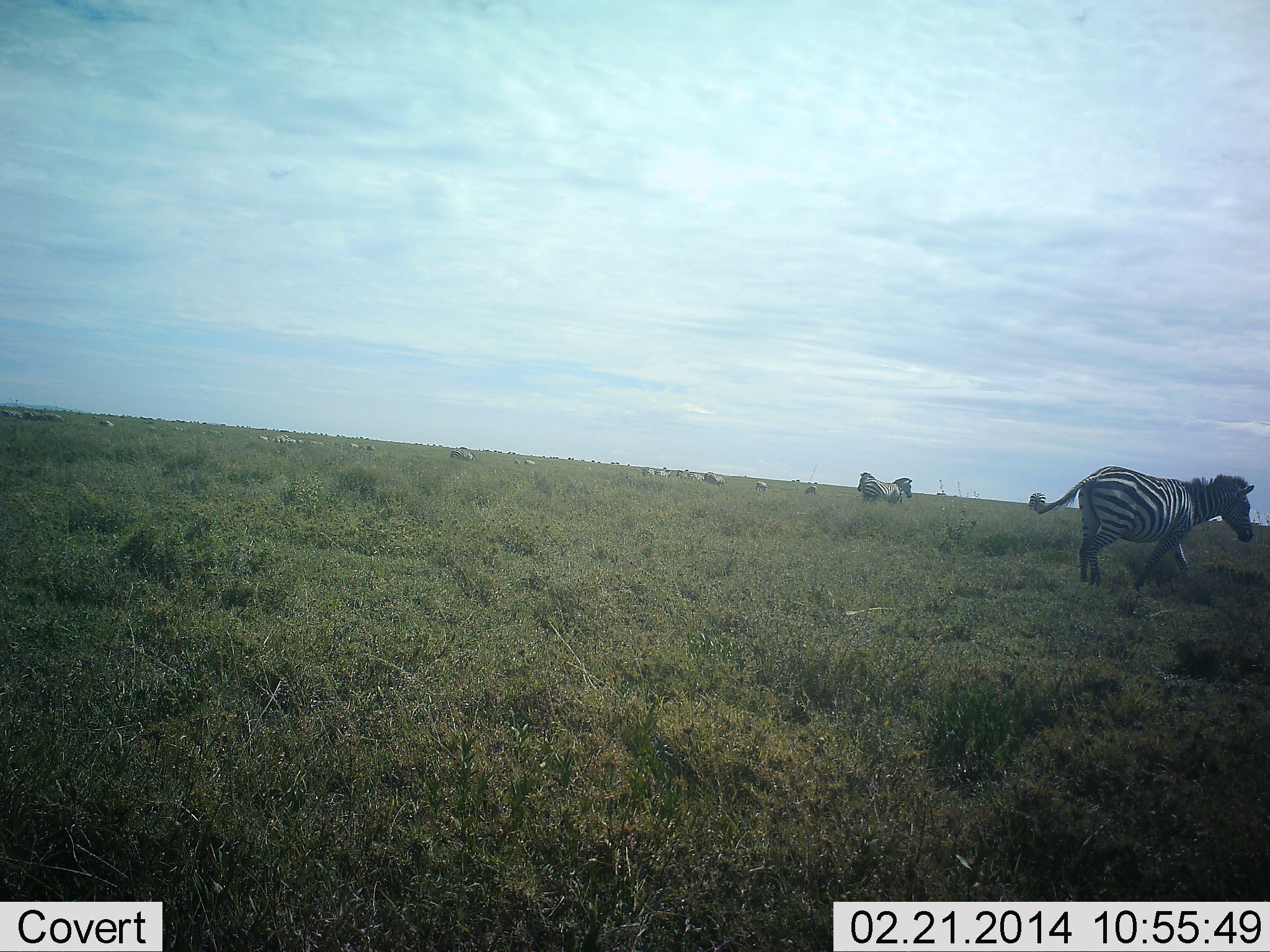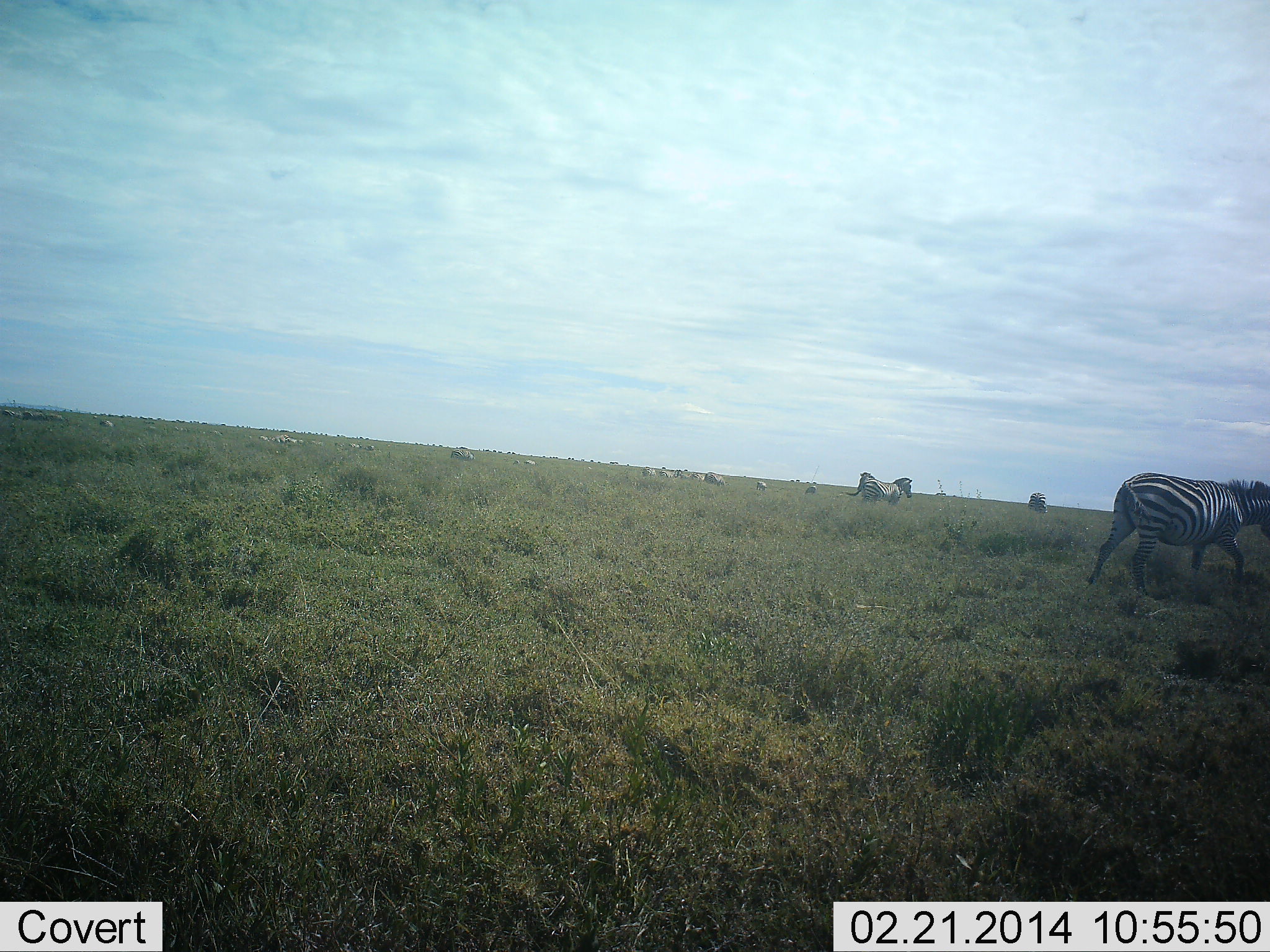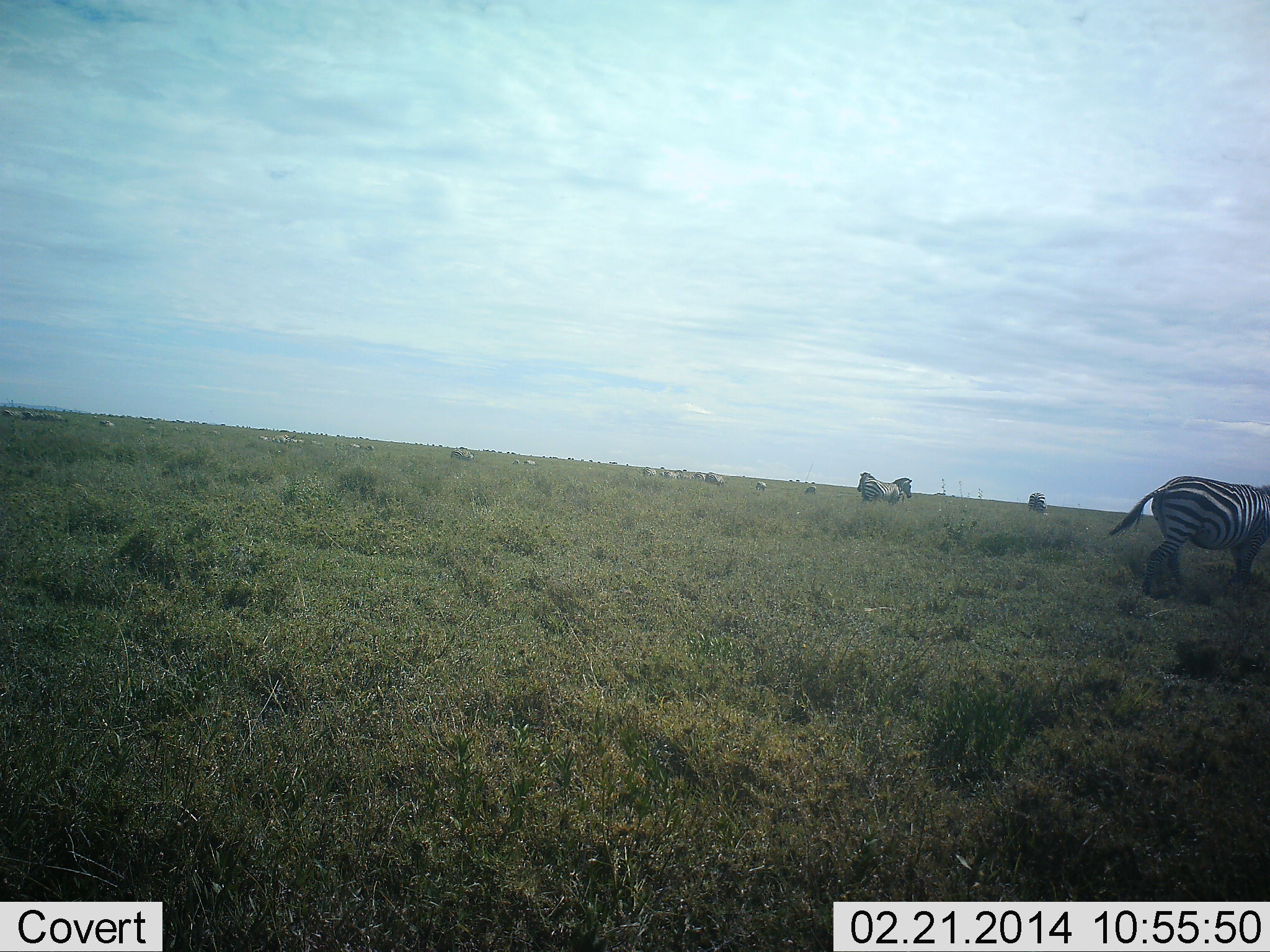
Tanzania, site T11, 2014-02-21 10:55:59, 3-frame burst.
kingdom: Animalia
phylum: Chordata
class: Mammalia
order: Perissodactyla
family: Equidae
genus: Equus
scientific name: Equus quagga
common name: plains zebra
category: zebra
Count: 4.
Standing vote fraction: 50%.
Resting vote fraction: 0%.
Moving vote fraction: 100%.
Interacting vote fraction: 0%.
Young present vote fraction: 0%.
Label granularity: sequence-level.